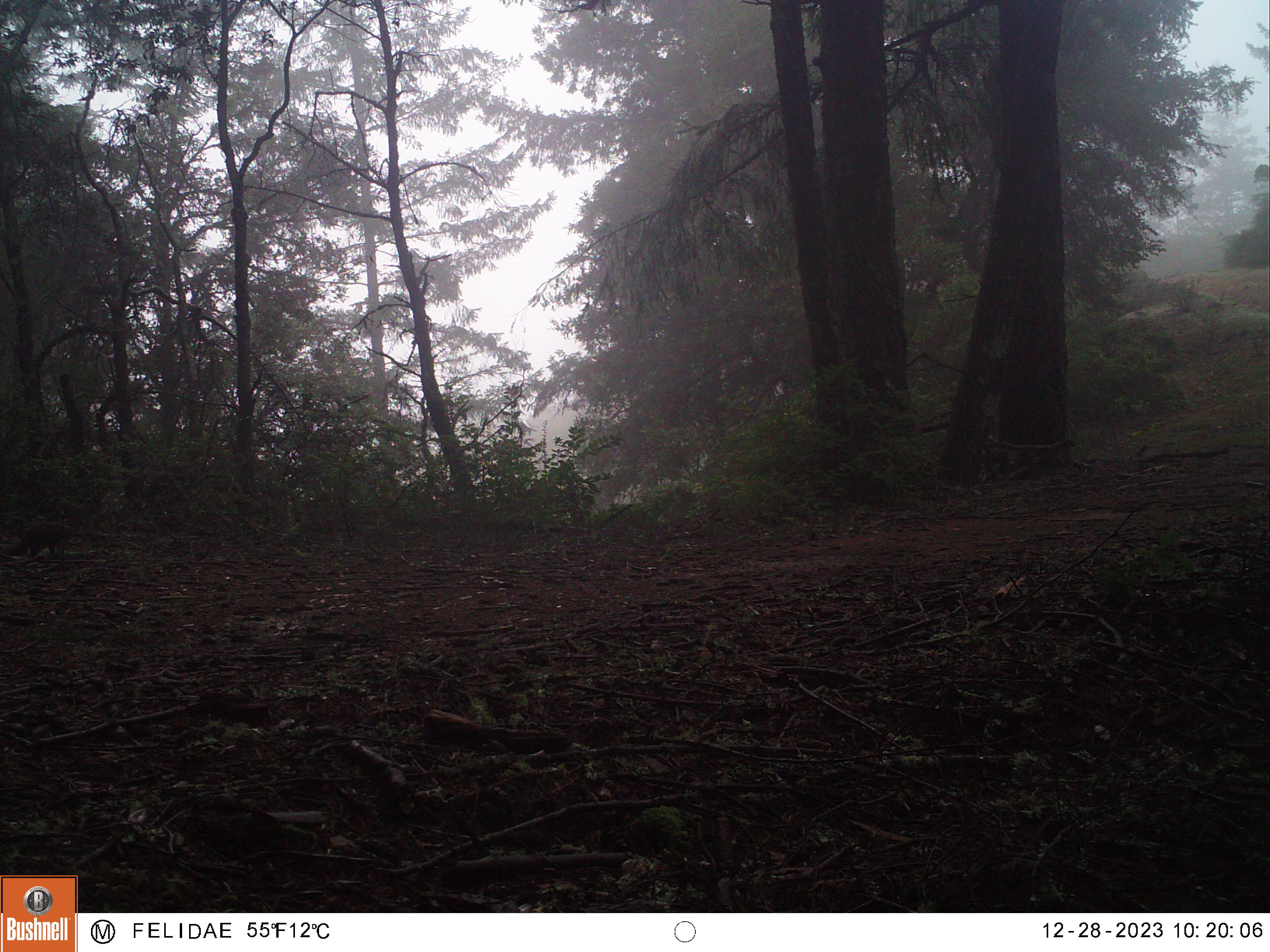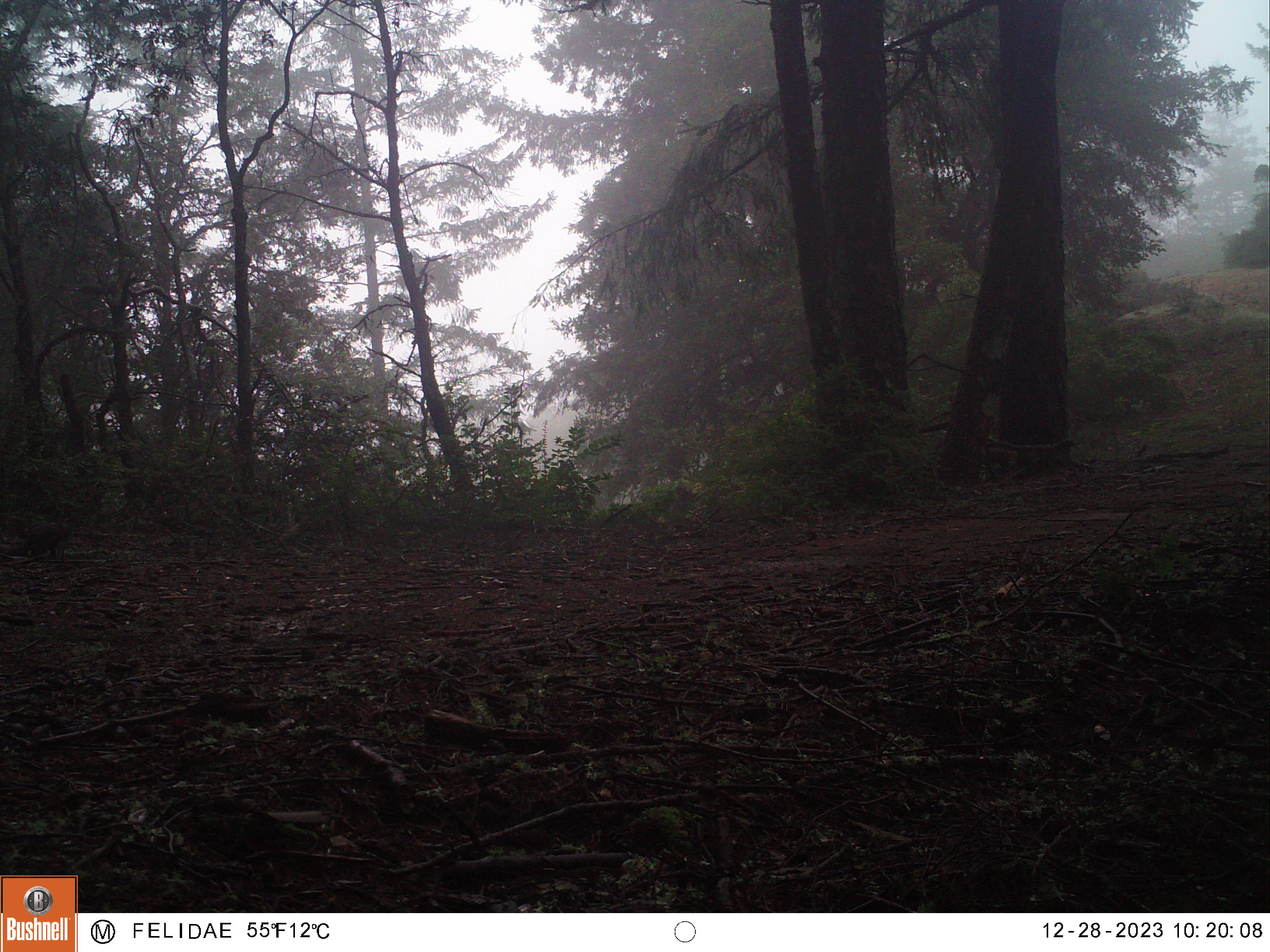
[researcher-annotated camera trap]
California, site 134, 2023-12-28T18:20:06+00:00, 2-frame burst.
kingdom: Animalia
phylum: Chordata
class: Mammalia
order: Rodentia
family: Sciuridae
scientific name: Sciuridae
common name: squirrel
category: unknown squirrel